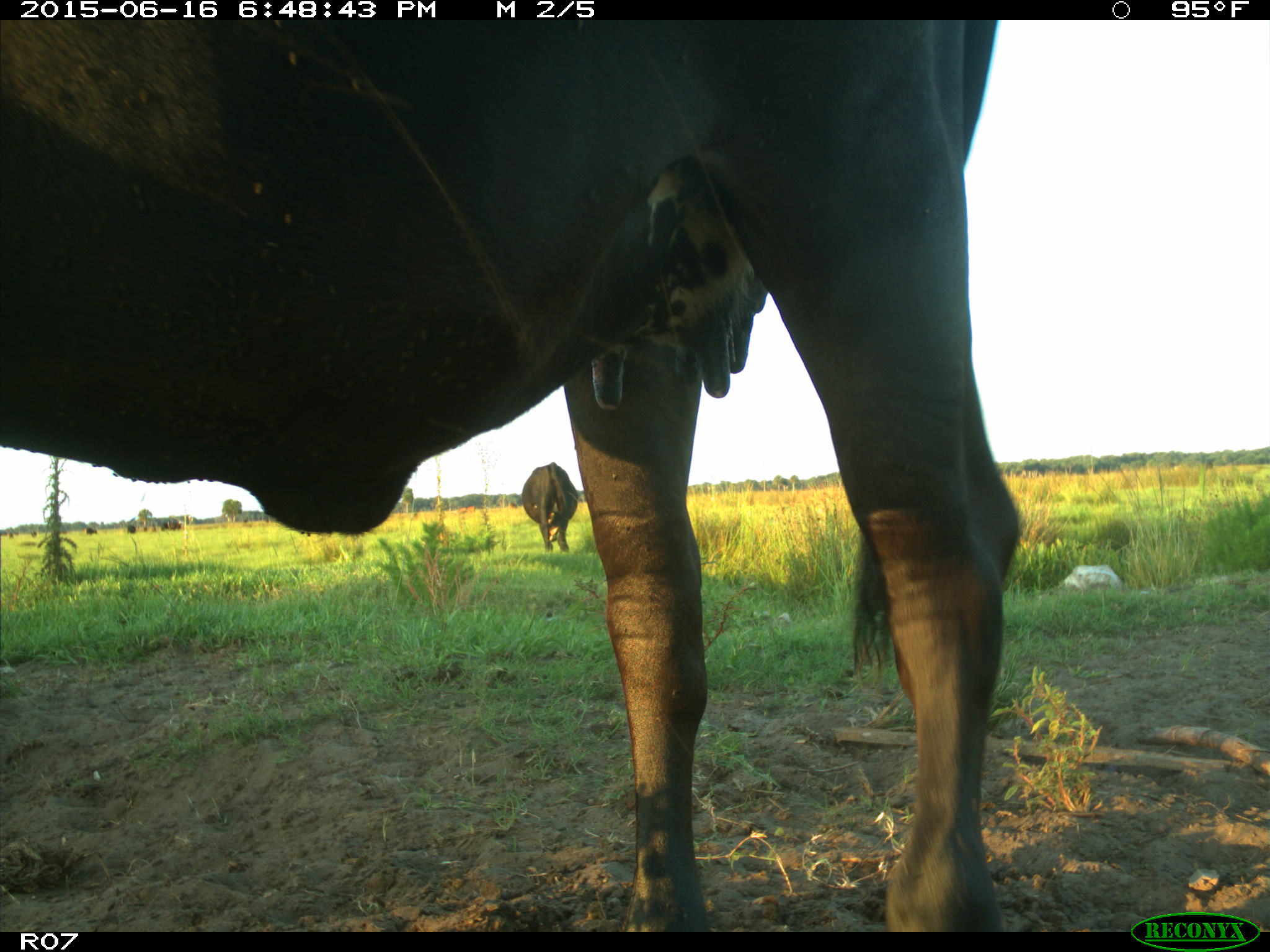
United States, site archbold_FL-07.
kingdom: Animalia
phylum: Chordata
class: Mammalia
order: Artiodactyla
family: Bovidae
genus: Bos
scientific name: Bos taurus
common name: domestic cow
Bos taurus (domestic cow).